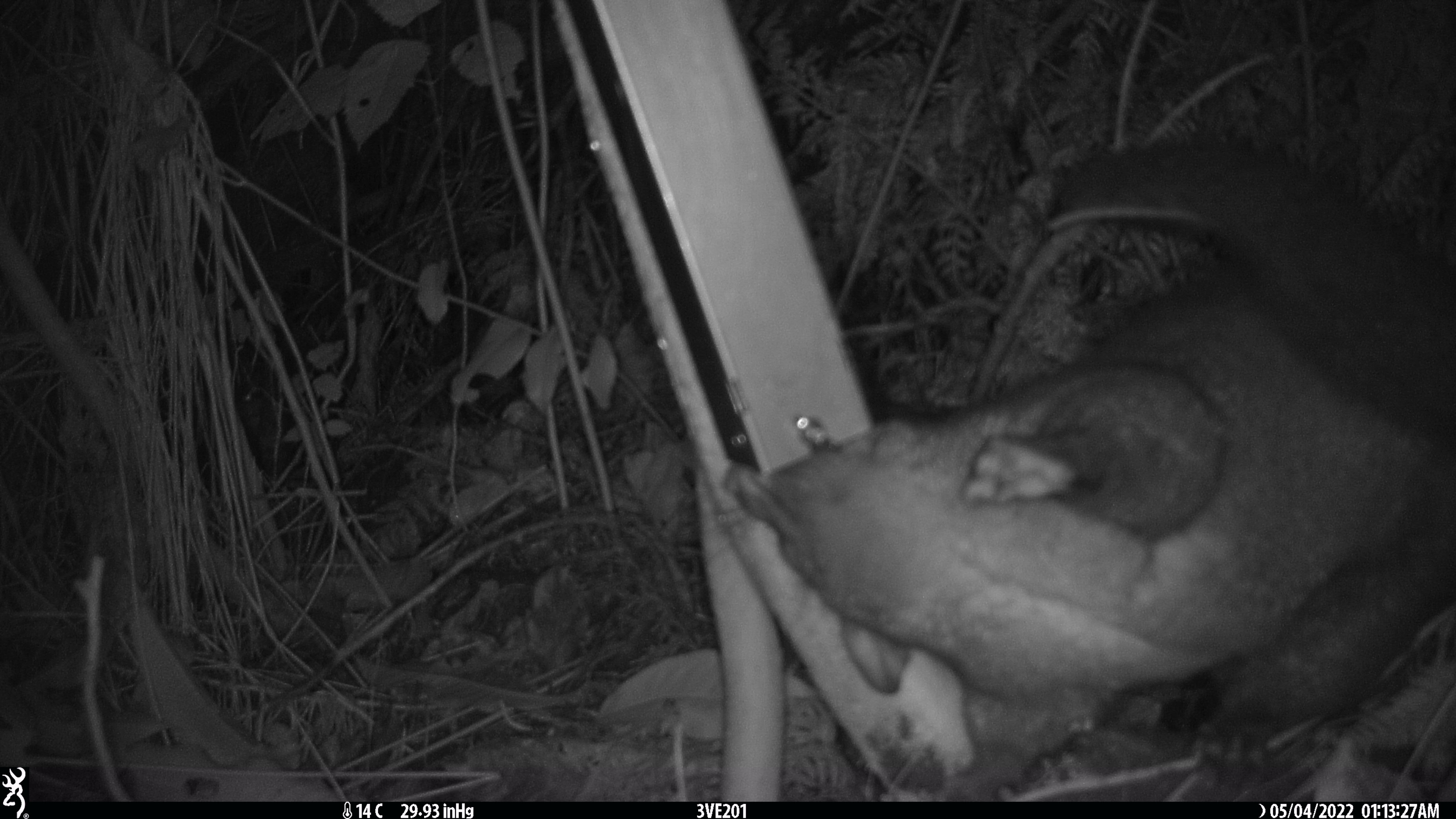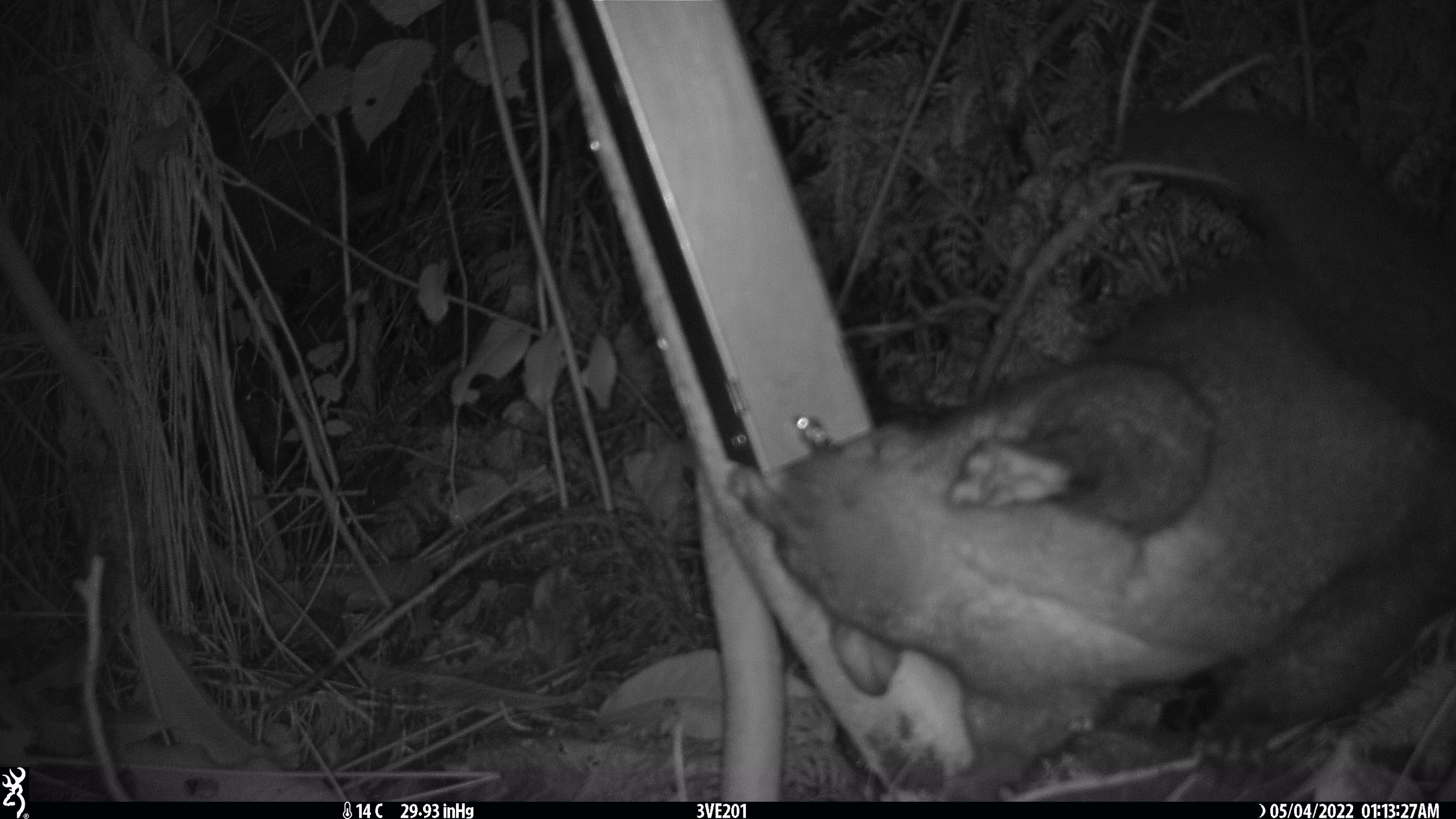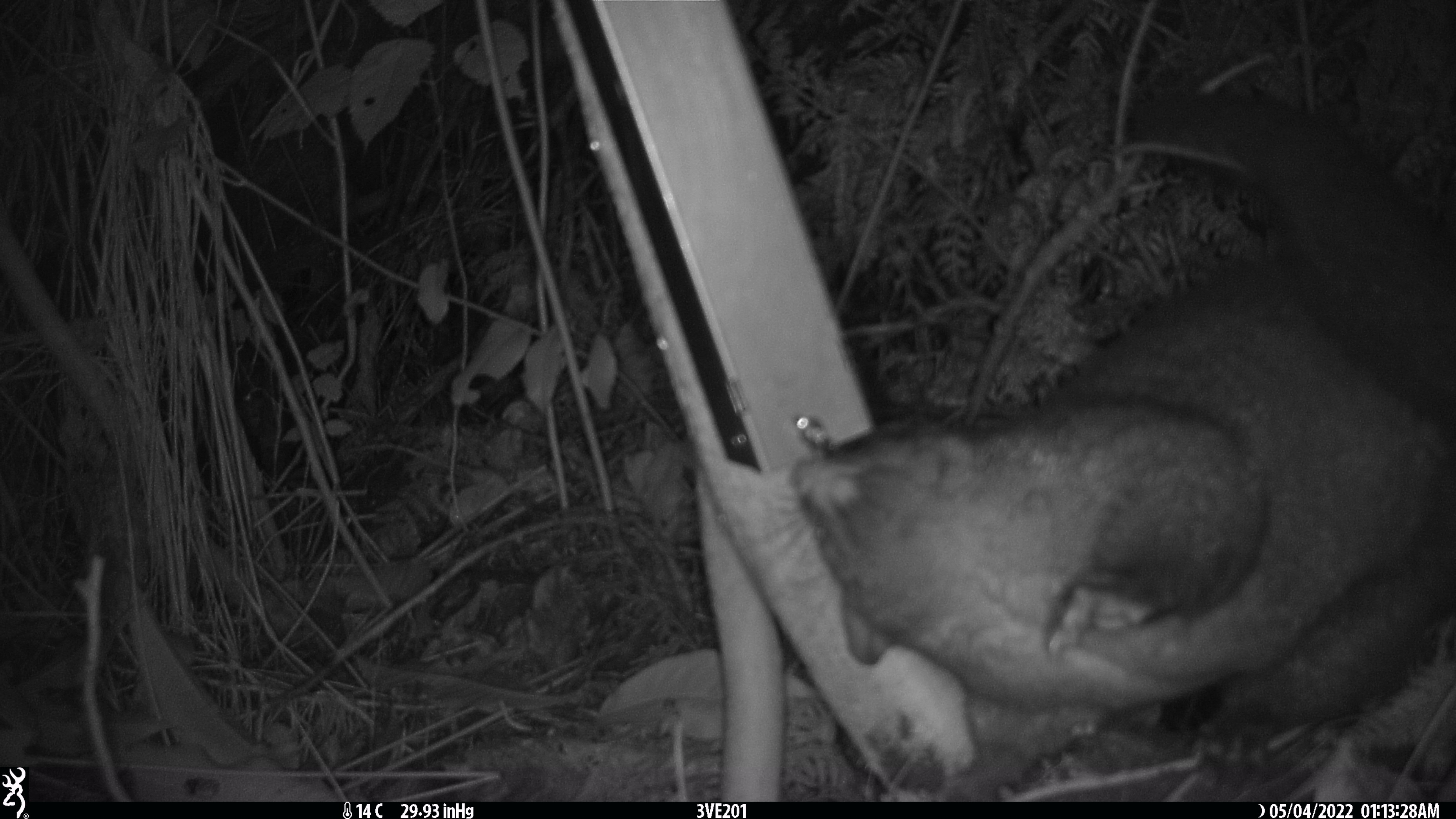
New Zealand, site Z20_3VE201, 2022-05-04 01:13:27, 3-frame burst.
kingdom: Animalia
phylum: Chordata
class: Mammalia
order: Diprotodontia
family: Phalangeridae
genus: Trichosurus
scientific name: Trichosurus vulpecula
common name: common brushtail possum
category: possum